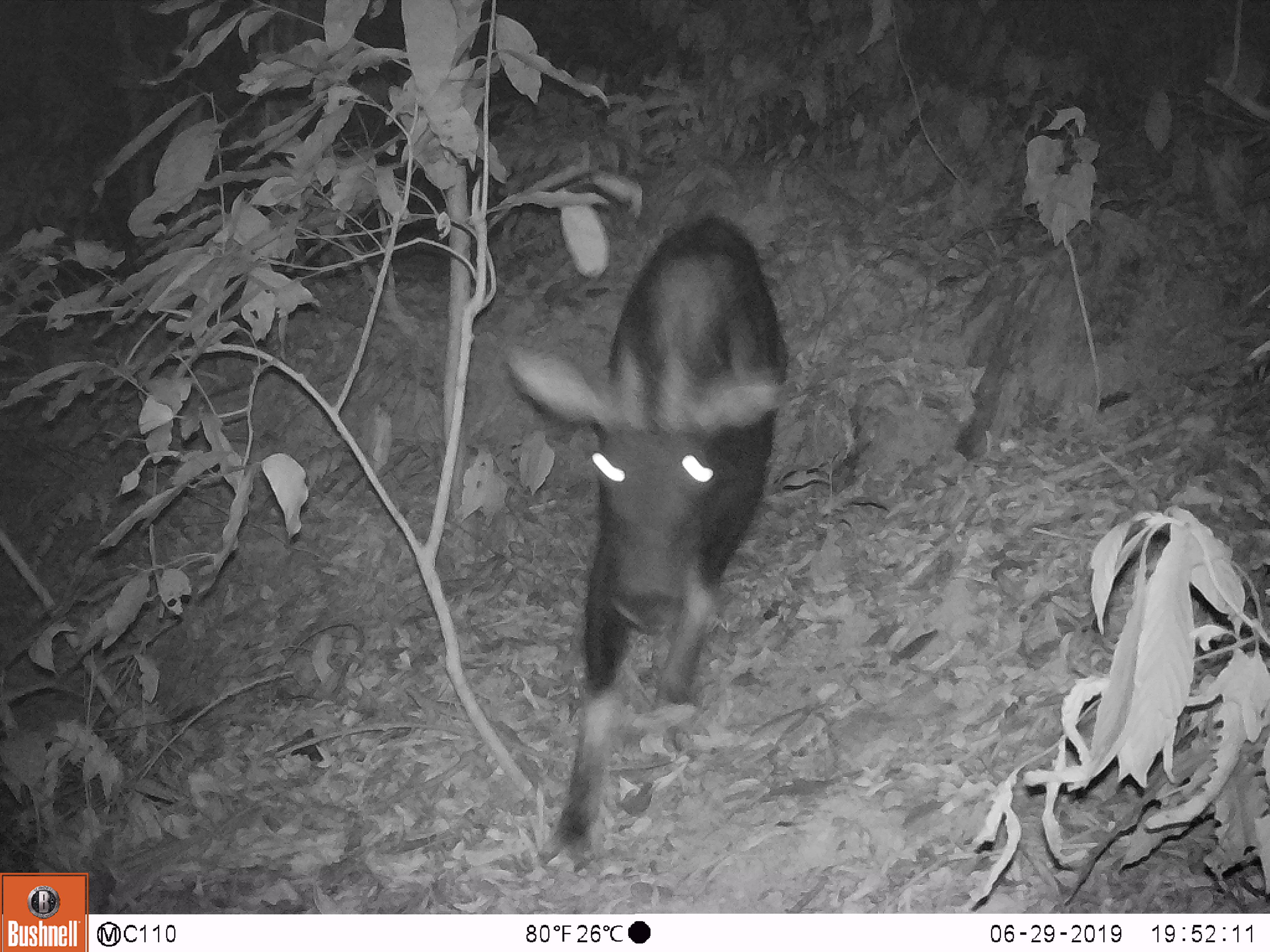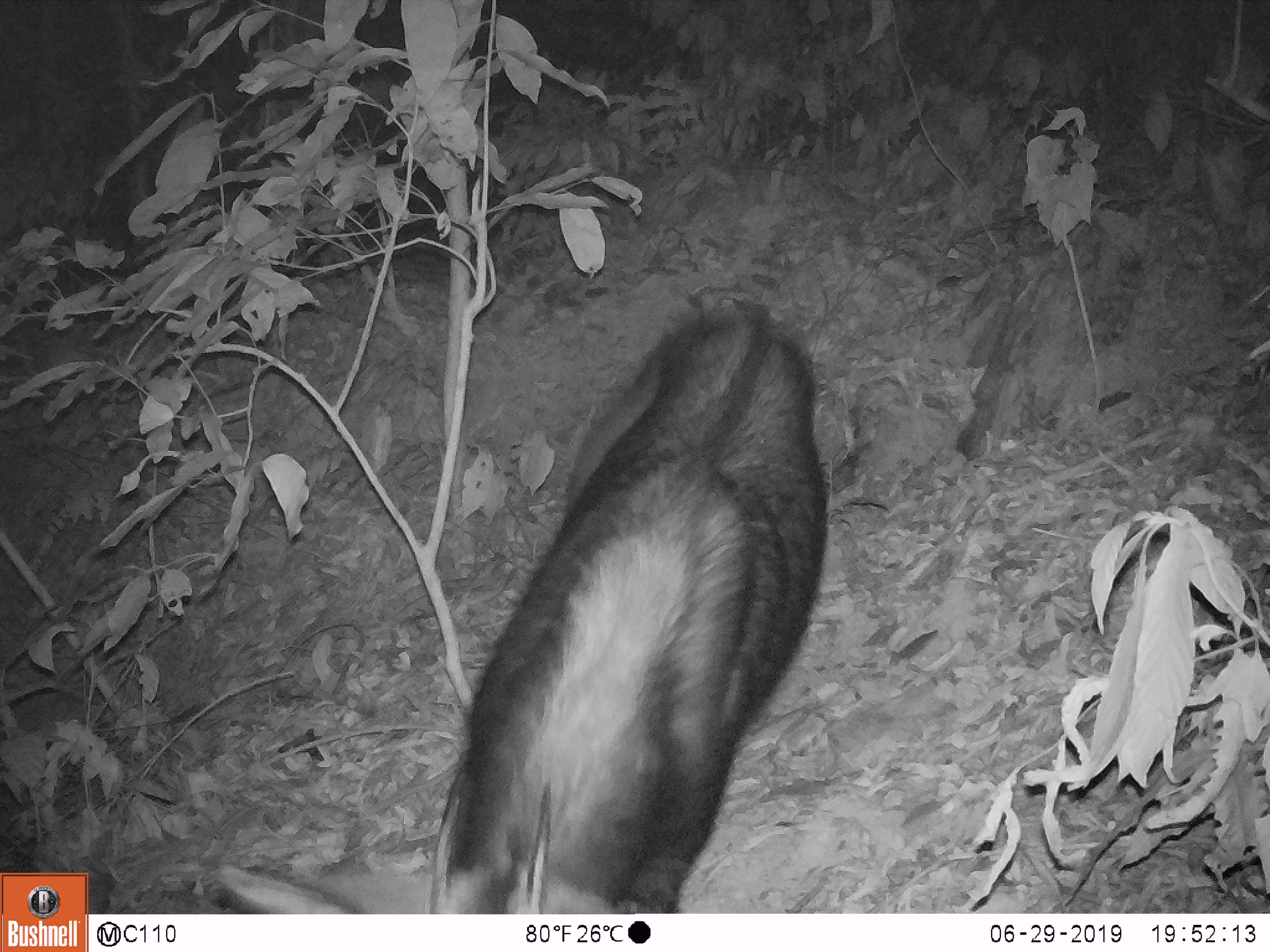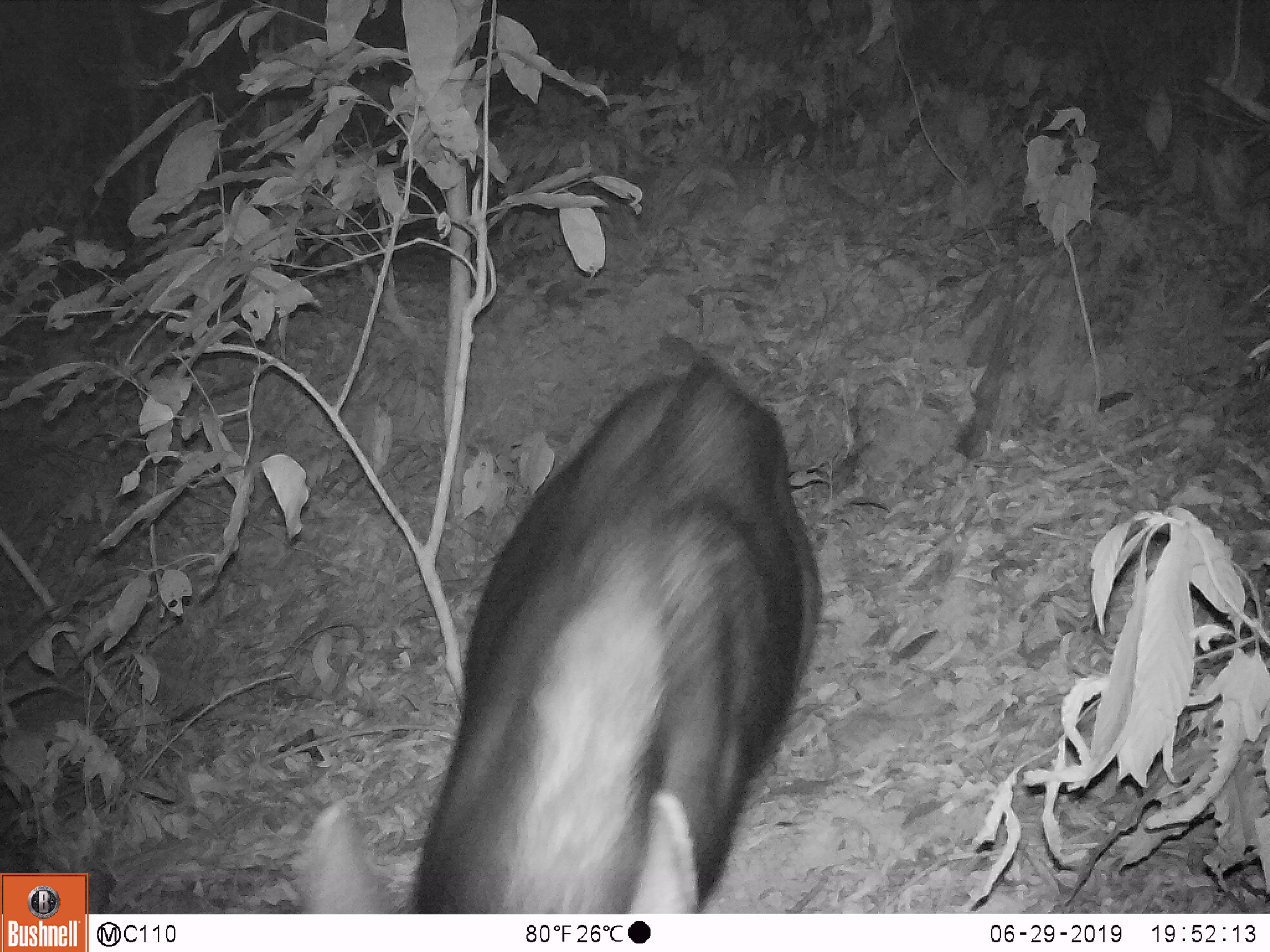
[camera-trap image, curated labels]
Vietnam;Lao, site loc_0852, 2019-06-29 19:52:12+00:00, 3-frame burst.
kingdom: Animalia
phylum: Chordata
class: Mammalia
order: Artiodactyla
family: Bovidae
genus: Capricornis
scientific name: Capricornis sumatraensis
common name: chinese serow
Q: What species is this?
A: Chinese serow (Capricornis sumatraensis).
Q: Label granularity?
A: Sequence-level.